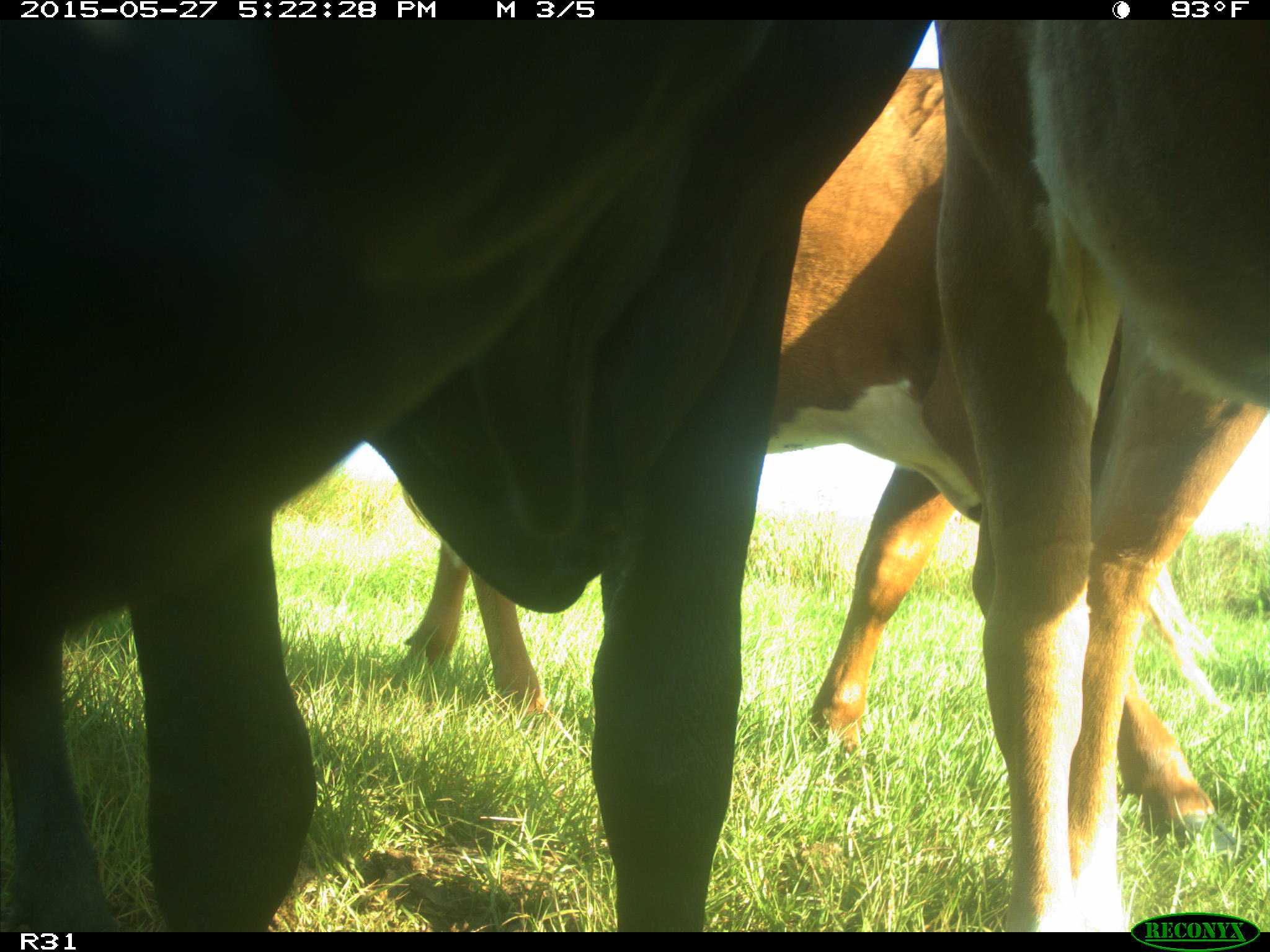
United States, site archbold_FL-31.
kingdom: Animalia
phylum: Chordata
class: Mammalia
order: Artiodactyla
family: Bovidae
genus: Bos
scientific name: Bos taurus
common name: domestic cow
Bos taurus (domestic cow).